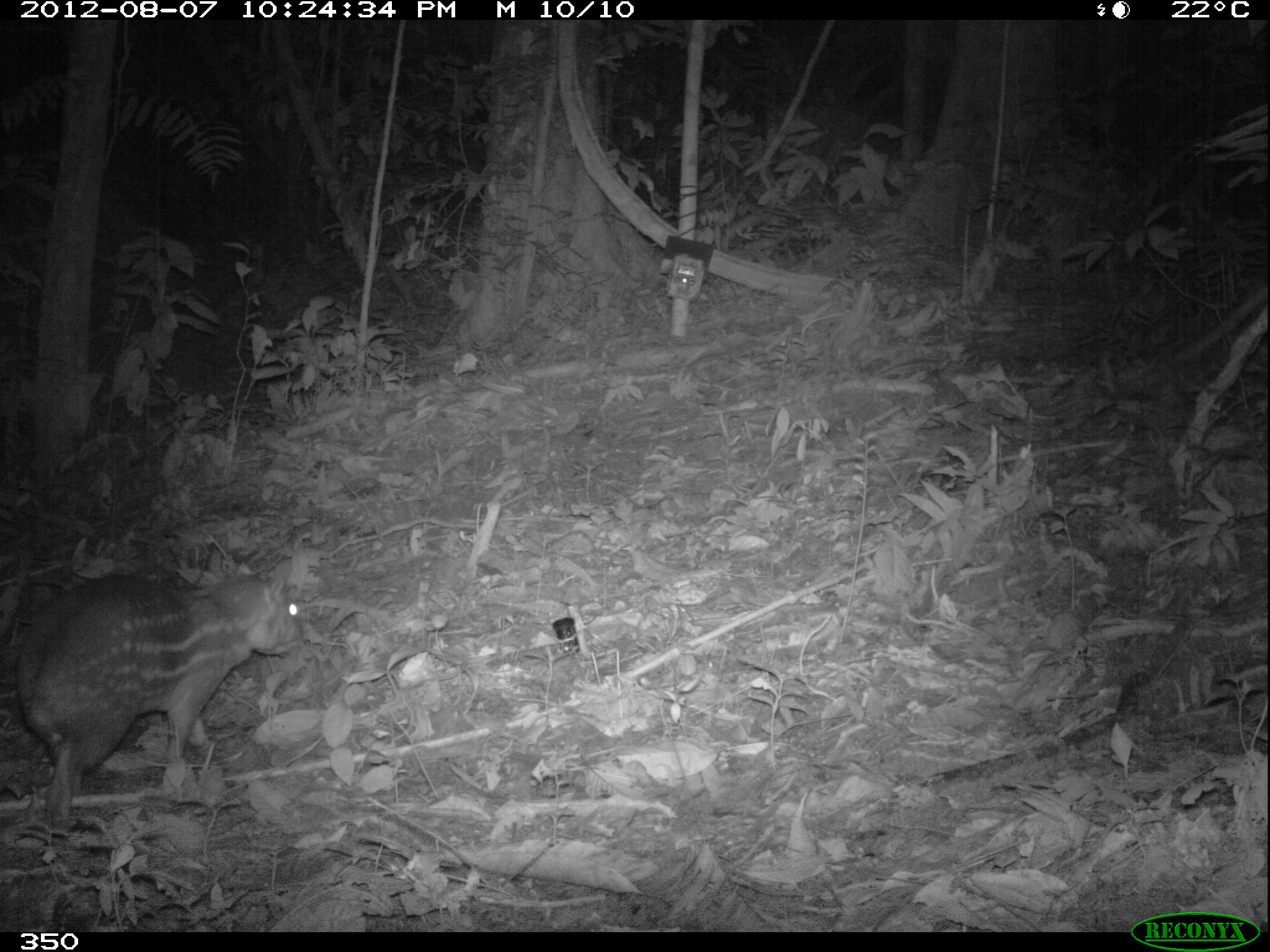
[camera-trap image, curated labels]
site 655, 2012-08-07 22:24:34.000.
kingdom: Animalia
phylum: Chordata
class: Mammalia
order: Rodentia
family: Cuniculidae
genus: Cuniculus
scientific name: Cuniculus paca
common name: spotted paca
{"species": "Cuniculus paca (spotted paca)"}